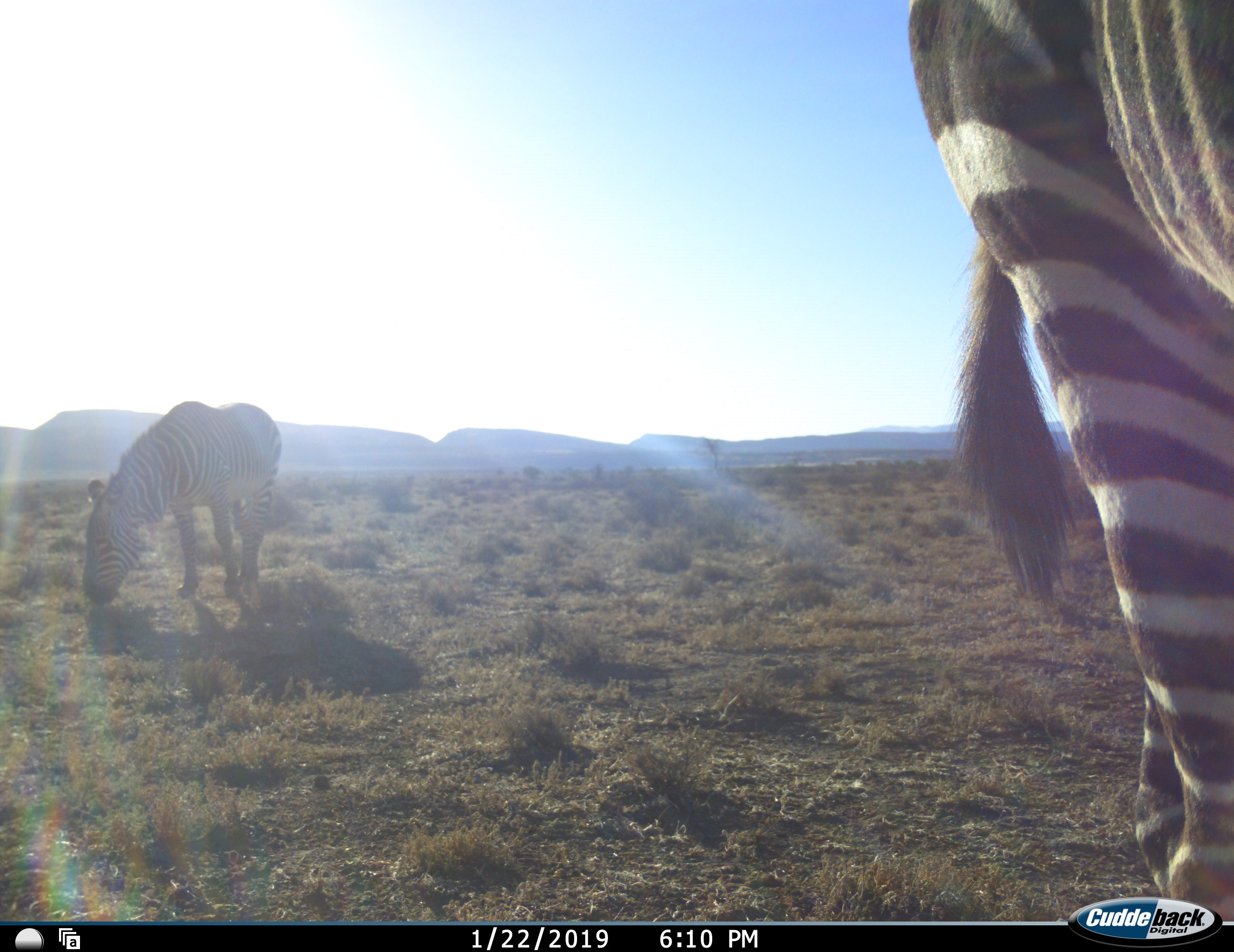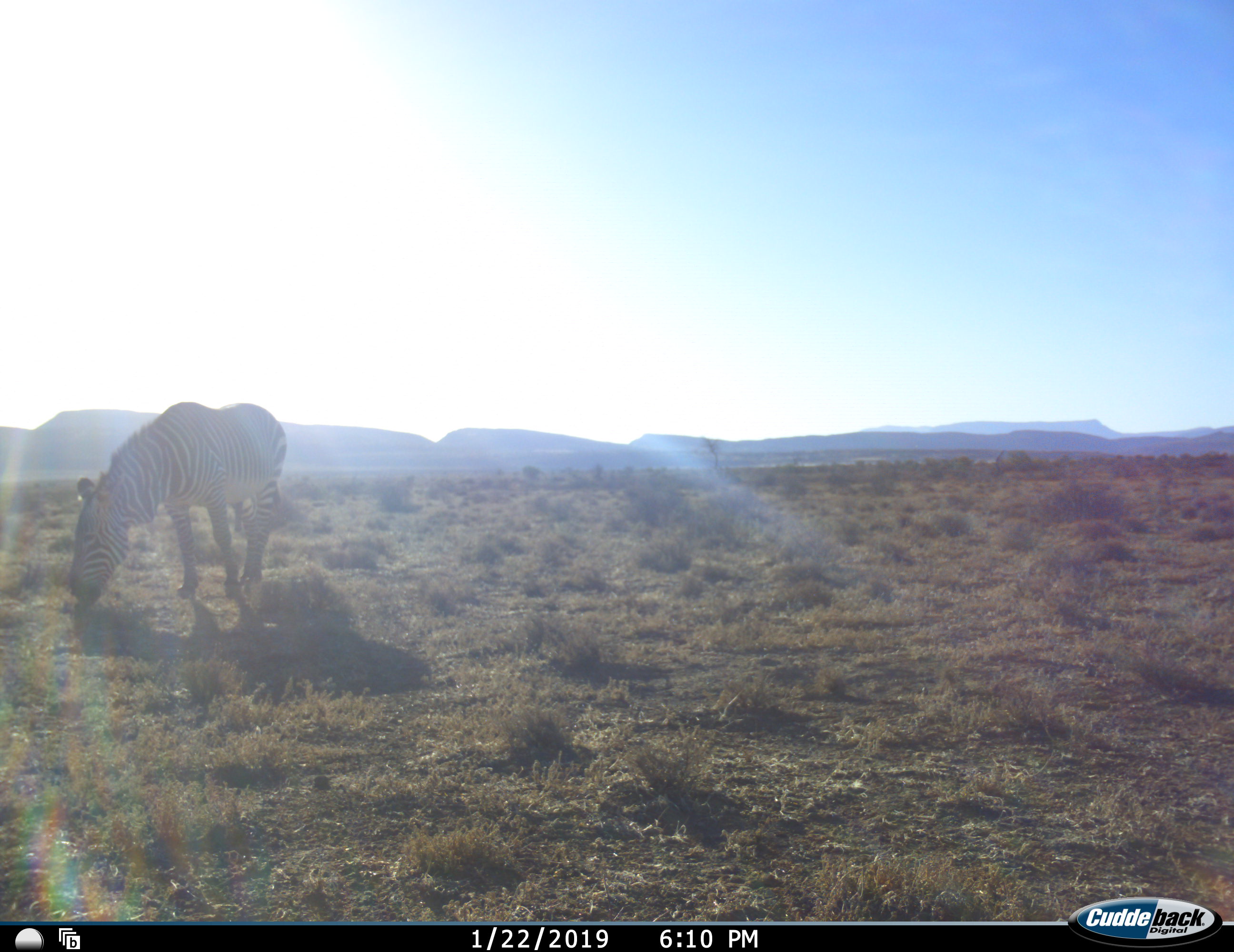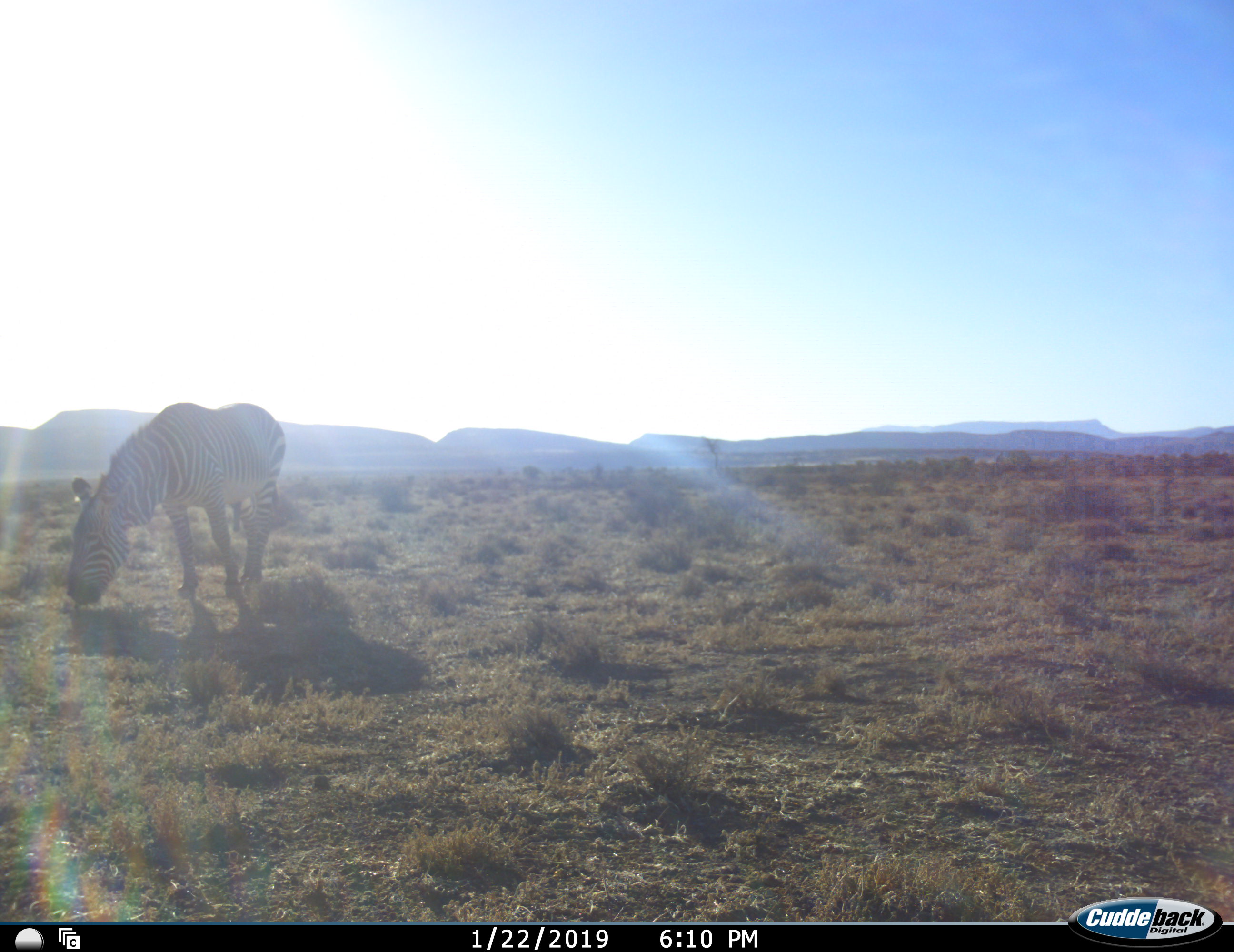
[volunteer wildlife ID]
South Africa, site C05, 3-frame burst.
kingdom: Animalia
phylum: Chordata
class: Mammalia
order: Perissodactyla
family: Equidae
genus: Equus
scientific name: Equus zebra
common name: mountain zebra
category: zebramountain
Zebramountain (mountain zebra) (Equus zebra), count 2. Behavior (volunteer vote fractions): standing 20%, resting 0%, moving 60%, interacting 0%. Young present (vote fraction): 0%. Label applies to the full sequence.